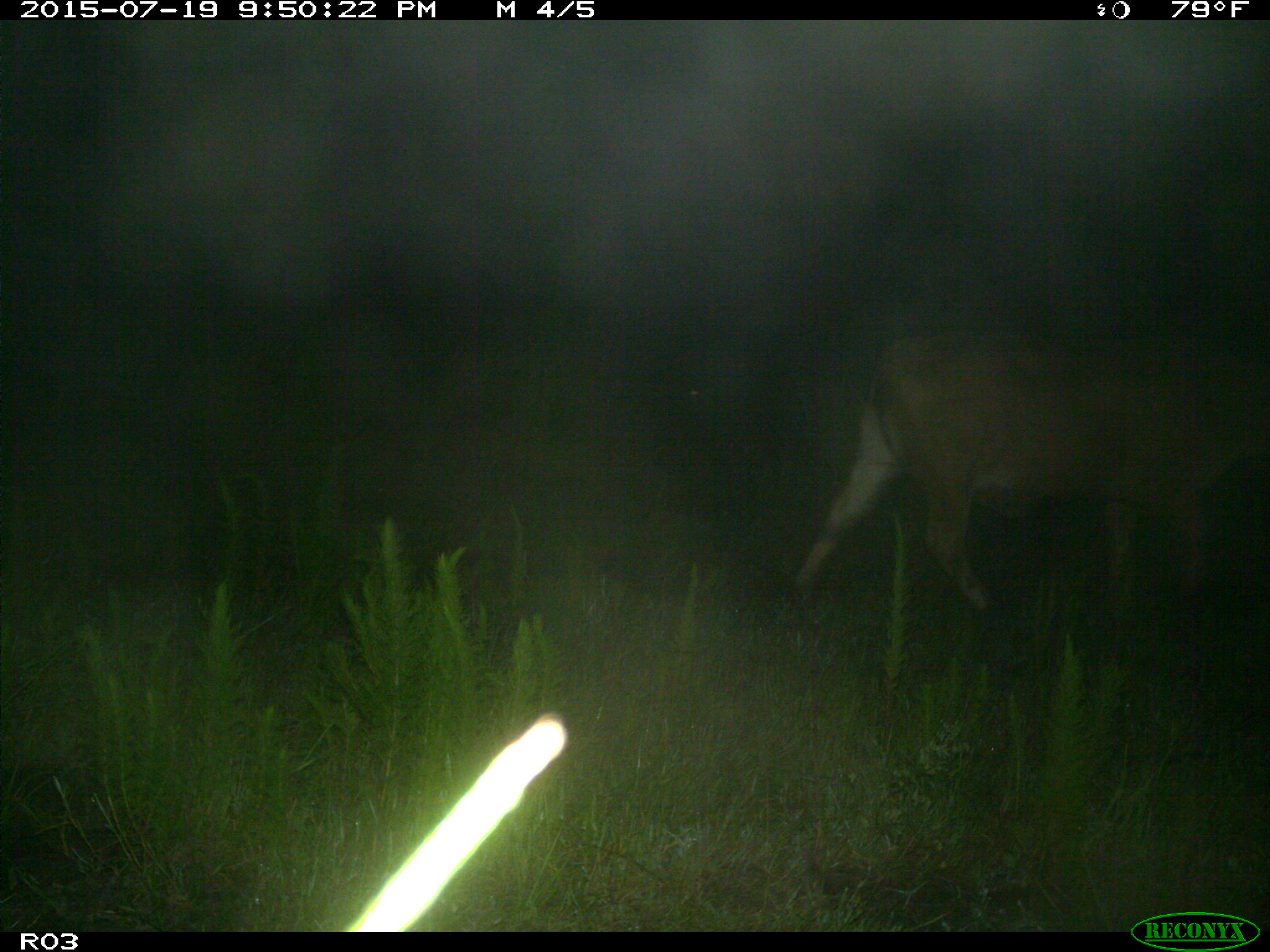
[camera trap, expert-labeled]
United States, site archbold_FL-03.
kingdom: Animalia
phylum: Chordata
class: Mammalia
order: Artiodactyla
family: Bovidae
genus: Bos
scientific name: Bos taurus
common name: domestic cow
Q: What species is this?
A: Bos taurus (domestic cow).